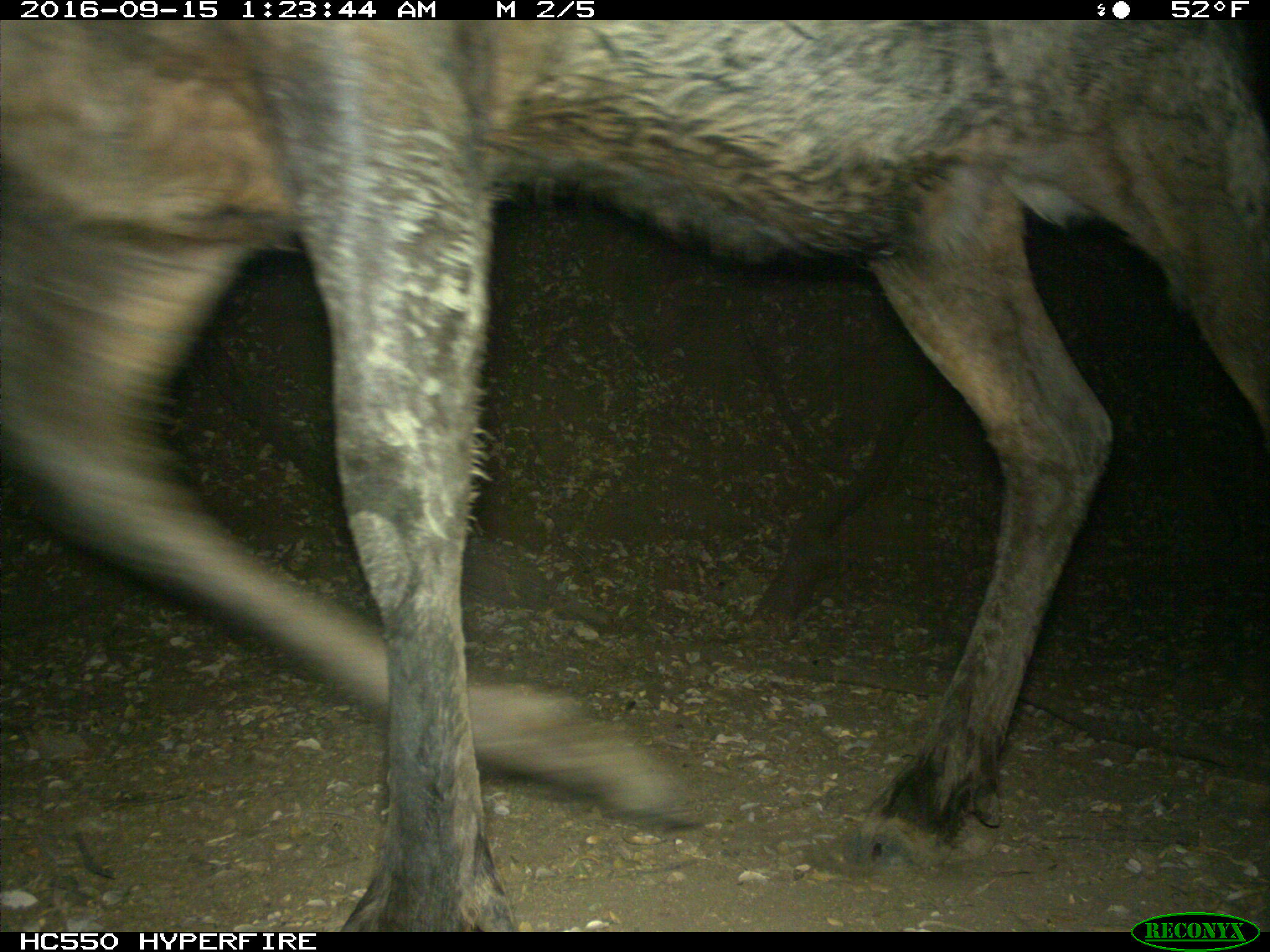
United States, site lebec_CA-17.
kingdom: Animalia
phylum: Chordata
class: Mammalia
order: Artiodactyla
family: Cervidae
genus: Cervus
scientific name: Cervus canadensis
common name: elk